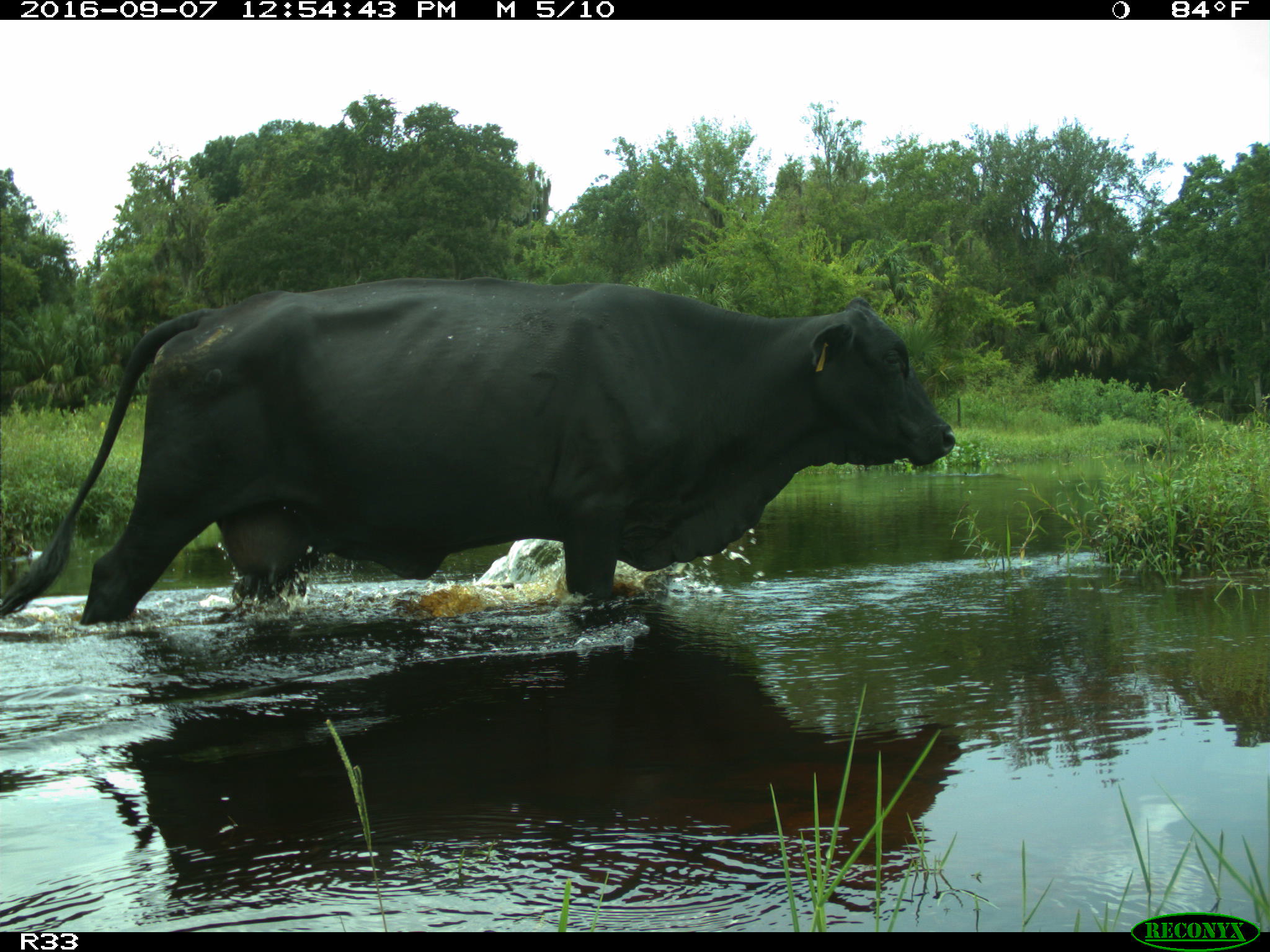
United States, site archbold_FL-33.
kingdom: Animalia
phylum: Chordata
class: Mammalia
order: Artiodactyla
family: Bovidae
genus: Bos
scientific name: Bos taurus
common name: domestic cow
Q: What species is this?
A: Bos taurus (domestic cow).